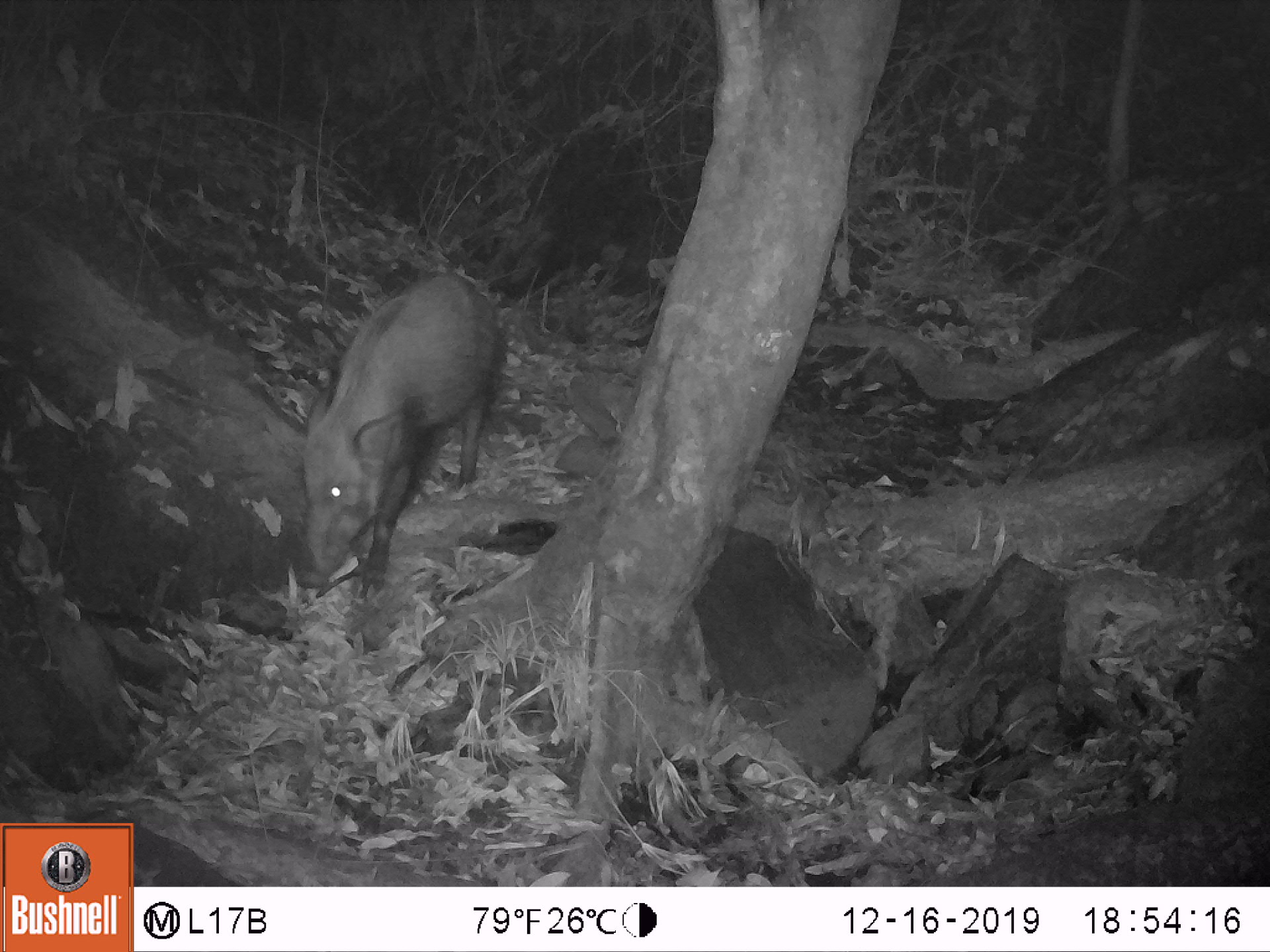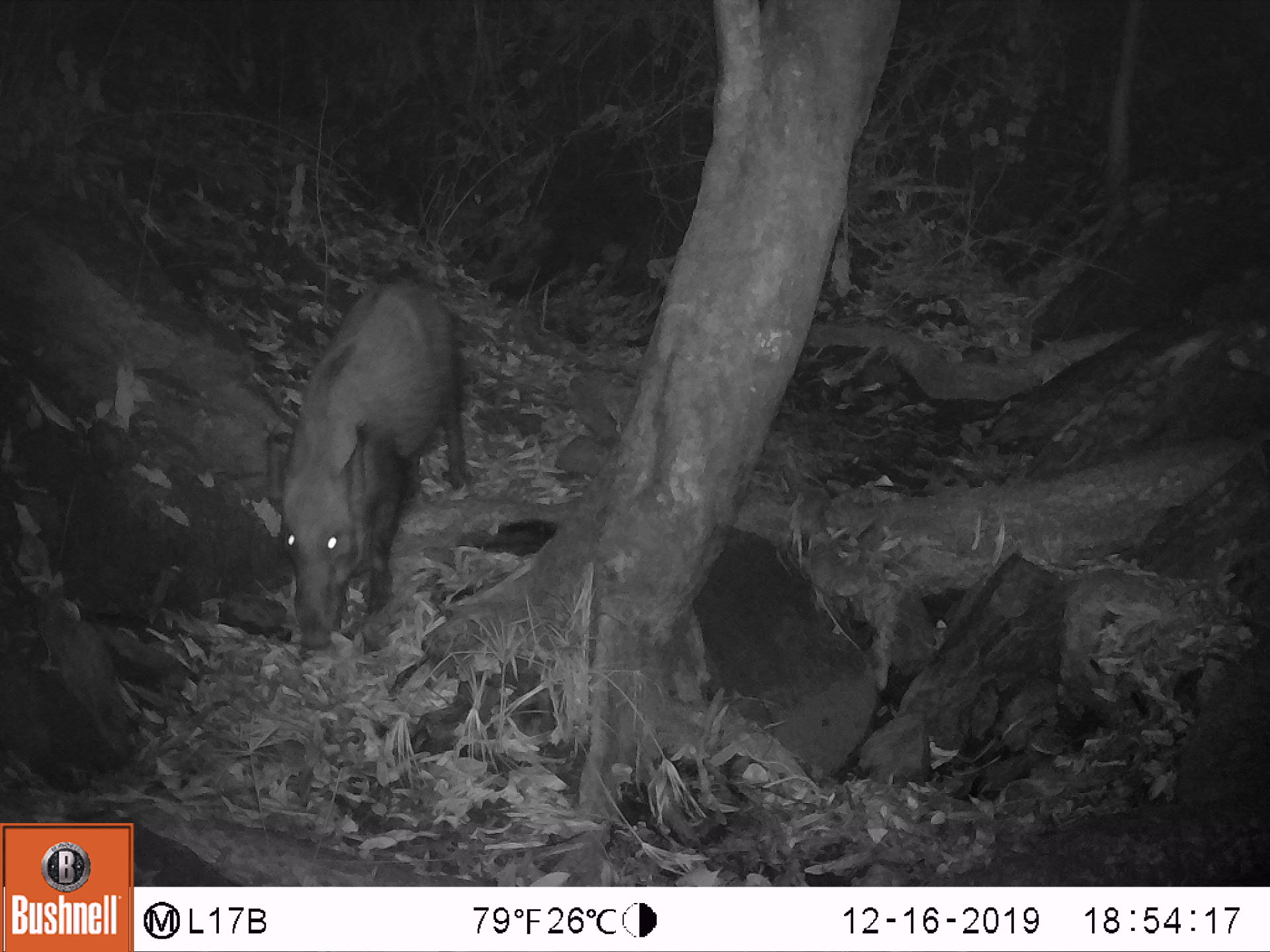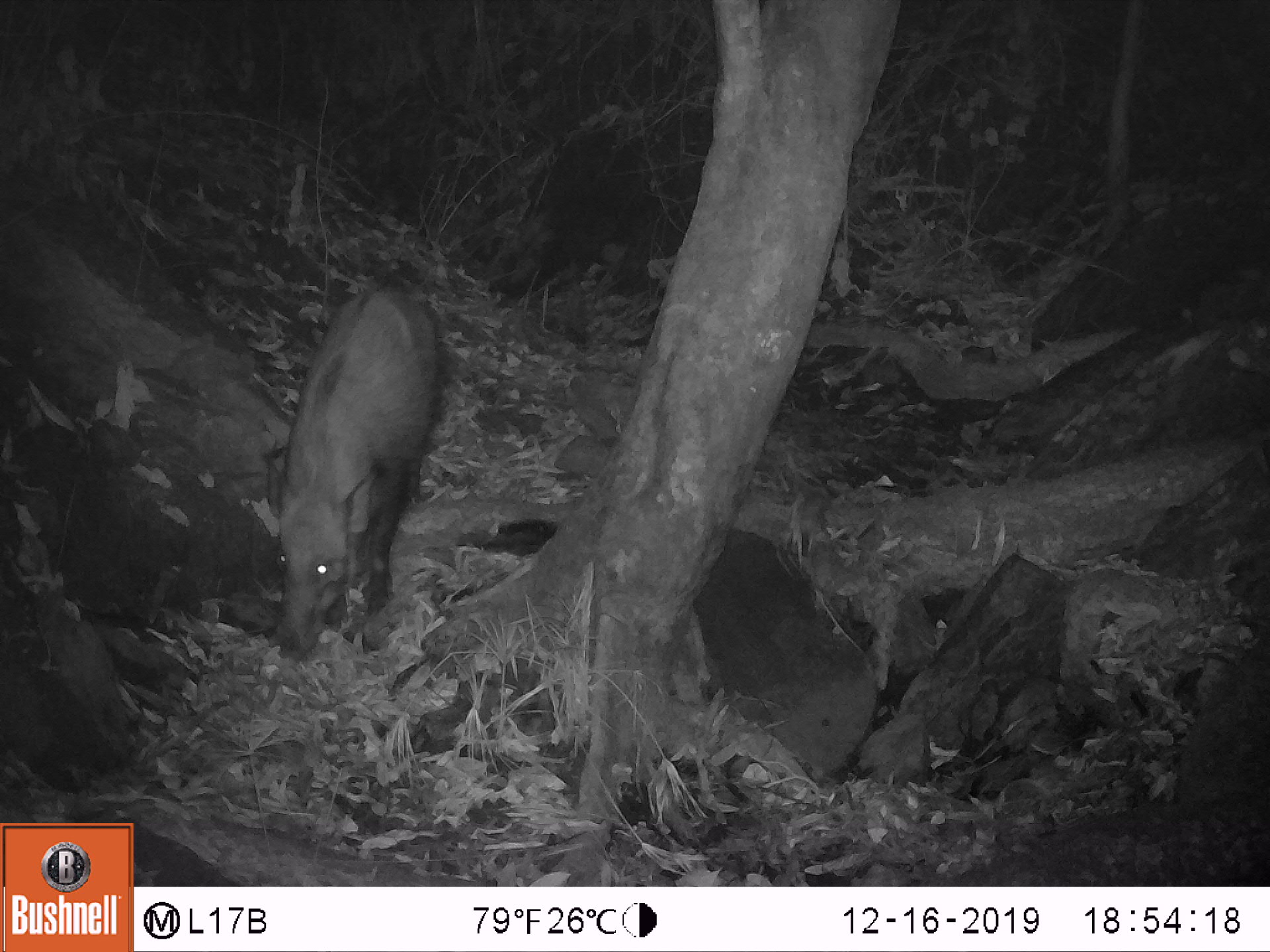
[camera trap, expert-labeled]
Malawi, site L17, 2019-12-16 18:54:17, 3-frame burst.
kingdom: Animalia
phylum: Chordata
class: Mammalia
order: Artiodactyla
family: Suidae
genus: Potamochoerus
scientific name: Potamochoerus larvatus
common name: bushpig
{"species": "bushpig (Potamochoerus larvatus)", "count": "1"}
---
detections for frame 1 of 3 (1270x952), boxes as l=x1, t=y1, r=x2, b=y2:
bushpig: l=291, t=263, r=506, b=595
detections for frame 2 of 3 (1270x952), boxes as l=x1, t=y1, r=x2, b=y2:
bushpig: l=260, t=269, r=467, b=653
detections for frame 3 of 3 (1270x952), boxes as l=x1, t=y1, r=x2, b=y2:
bushpig: l=251, t=284, r=449, b=670